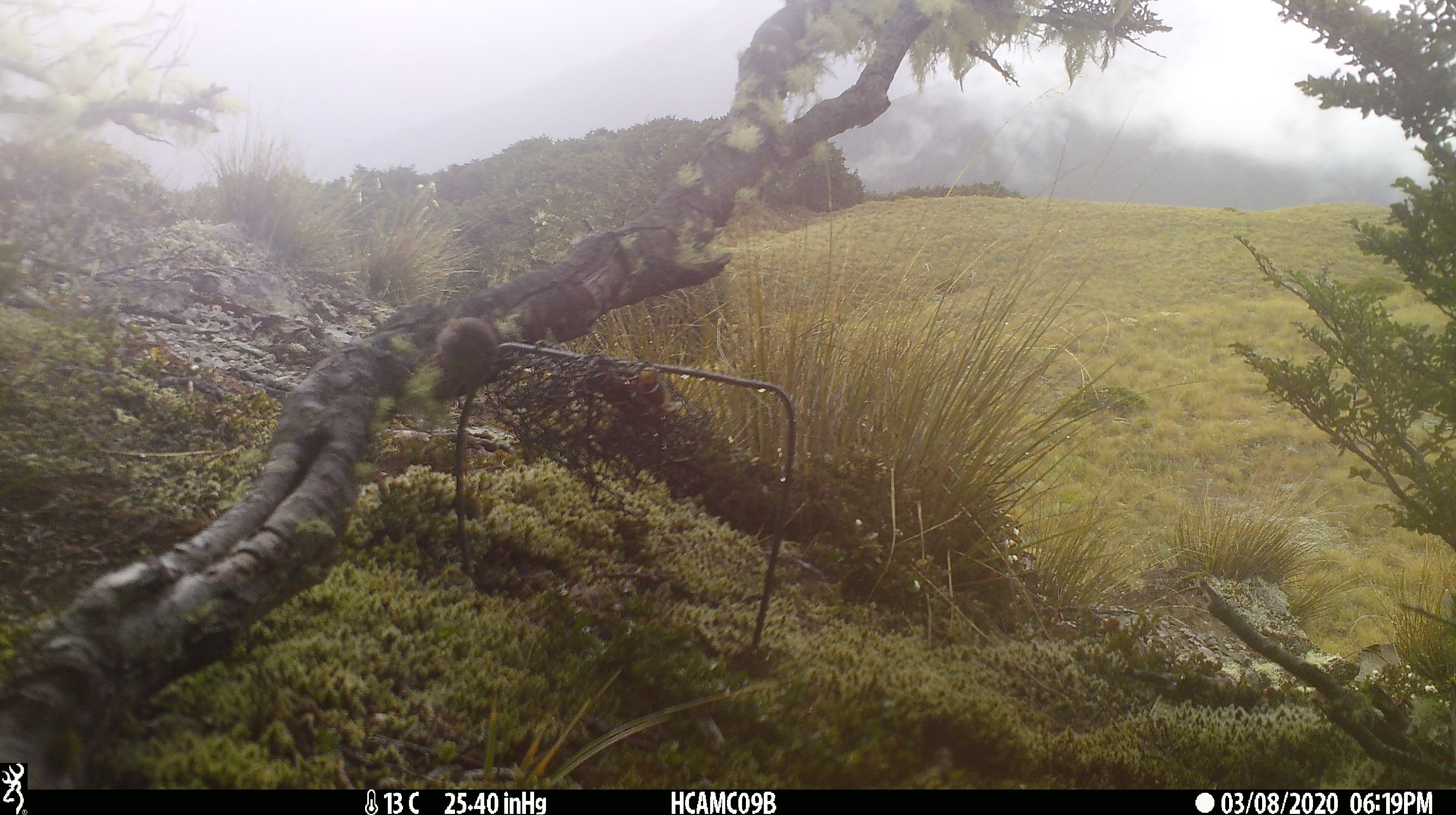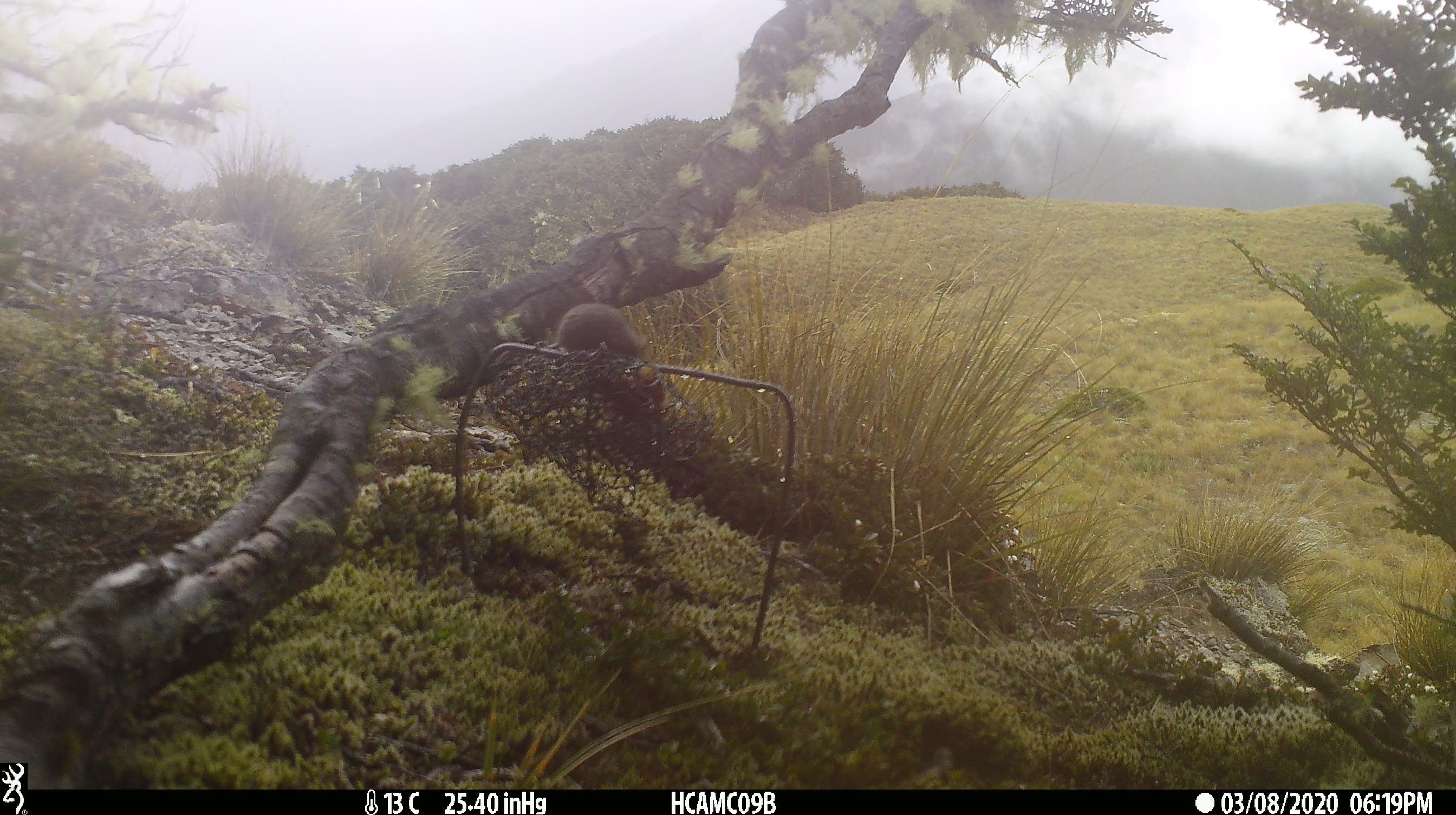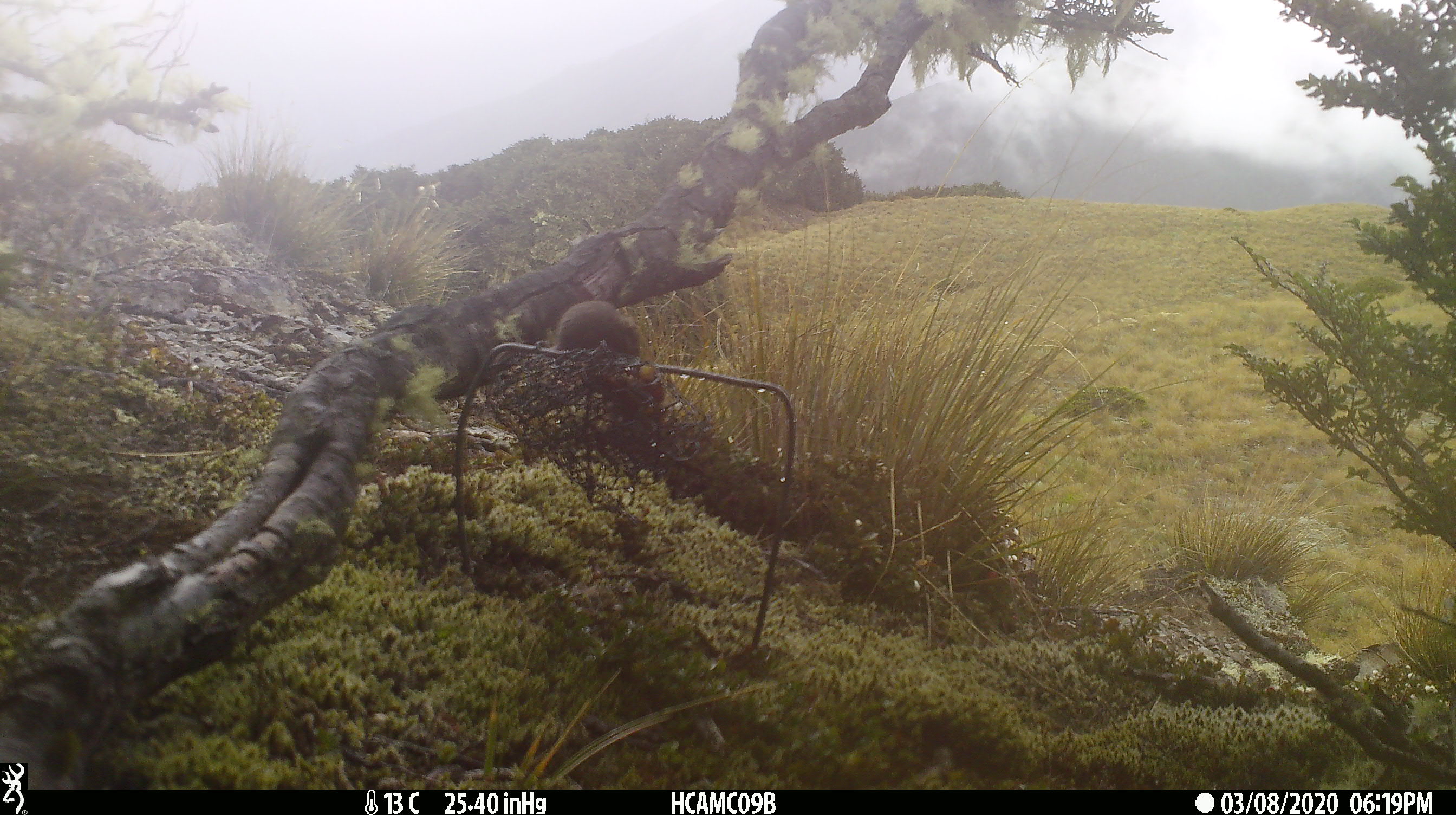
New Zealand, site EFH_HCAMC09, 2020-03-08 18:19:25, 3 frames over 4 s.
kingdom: Animalia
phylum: Chordata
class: Mammalia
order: Rodentia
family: Muridae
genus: Mus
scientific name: Mus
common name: mouse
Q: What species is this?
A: Mouse (Mus).